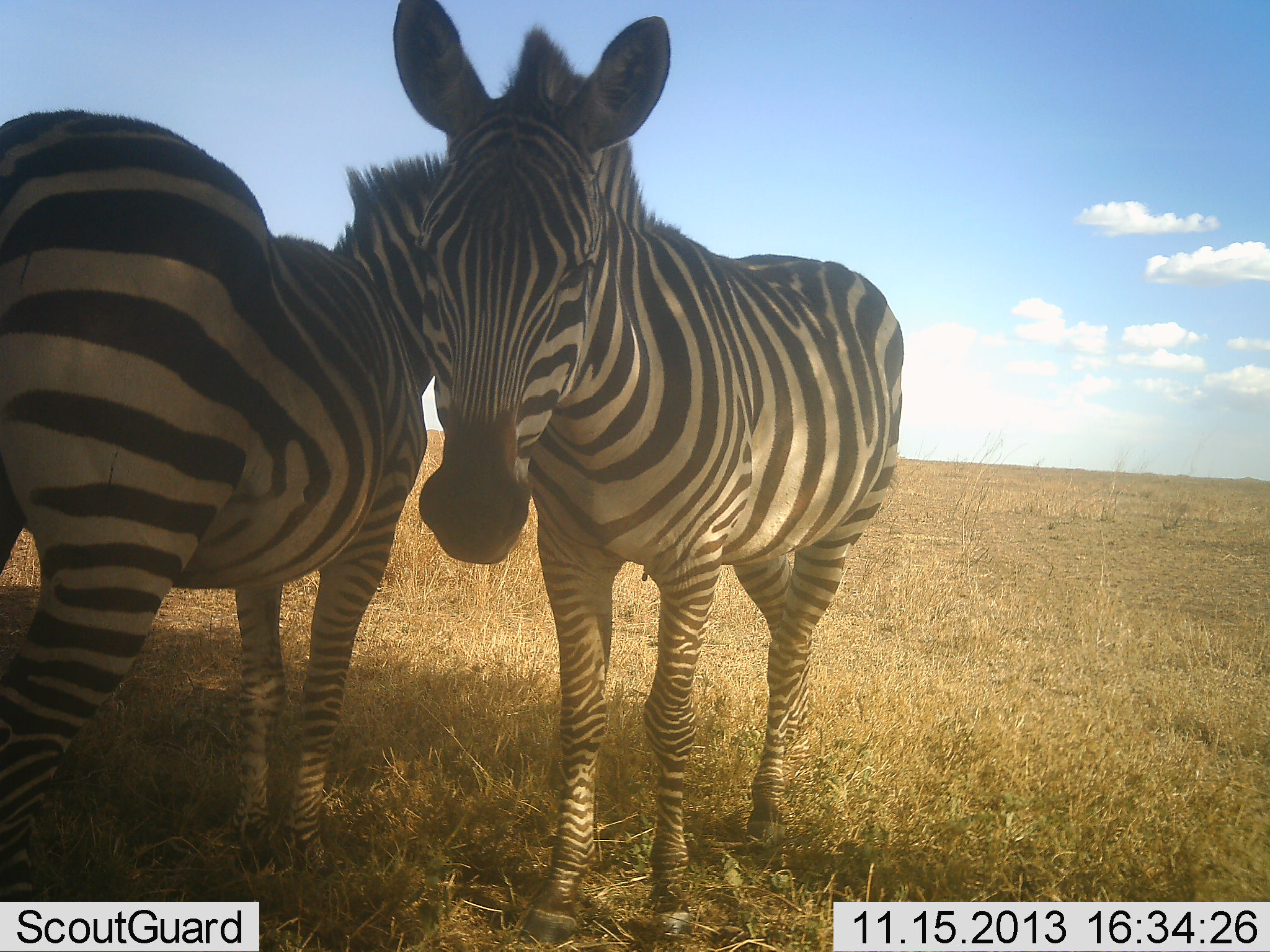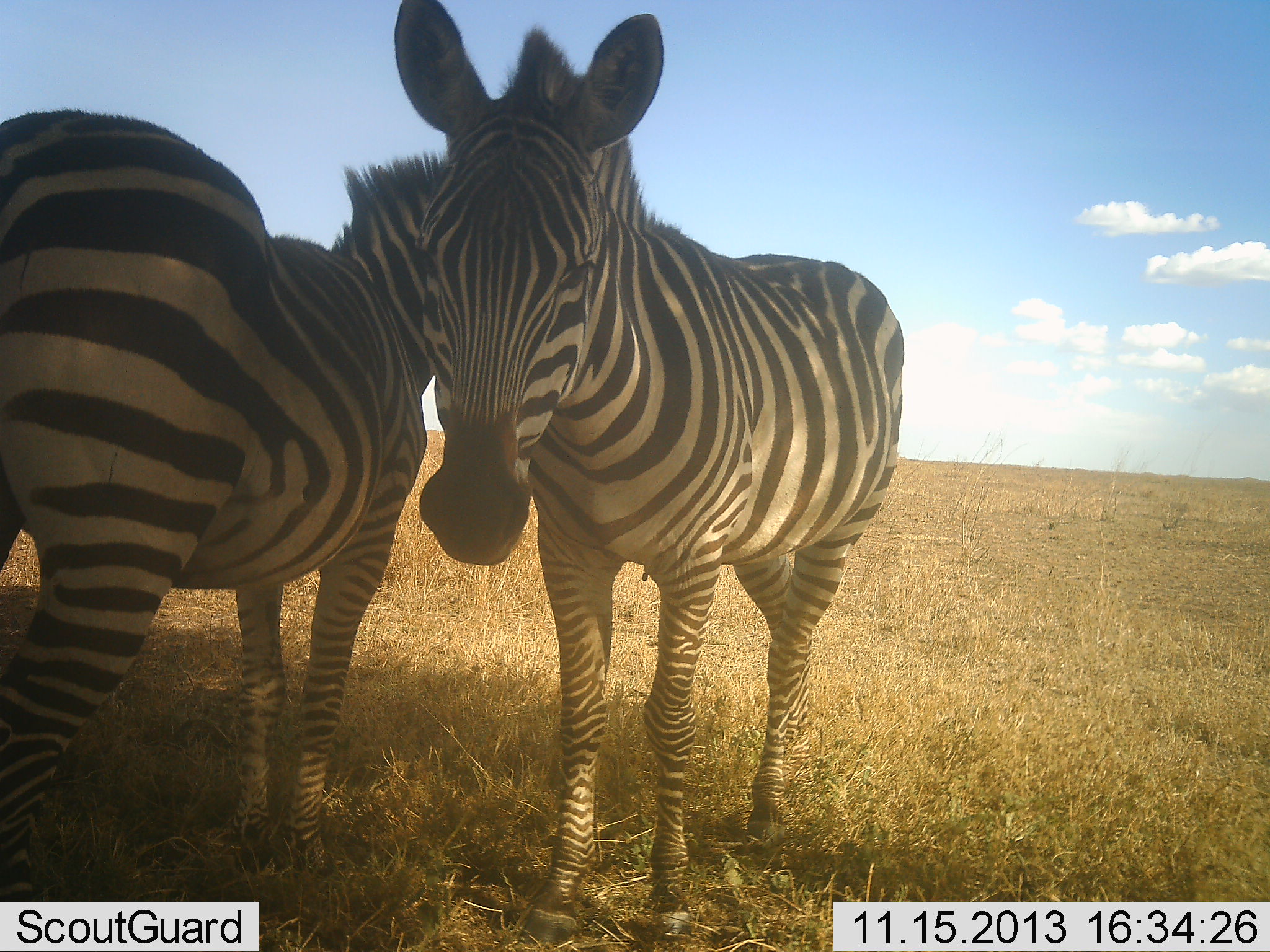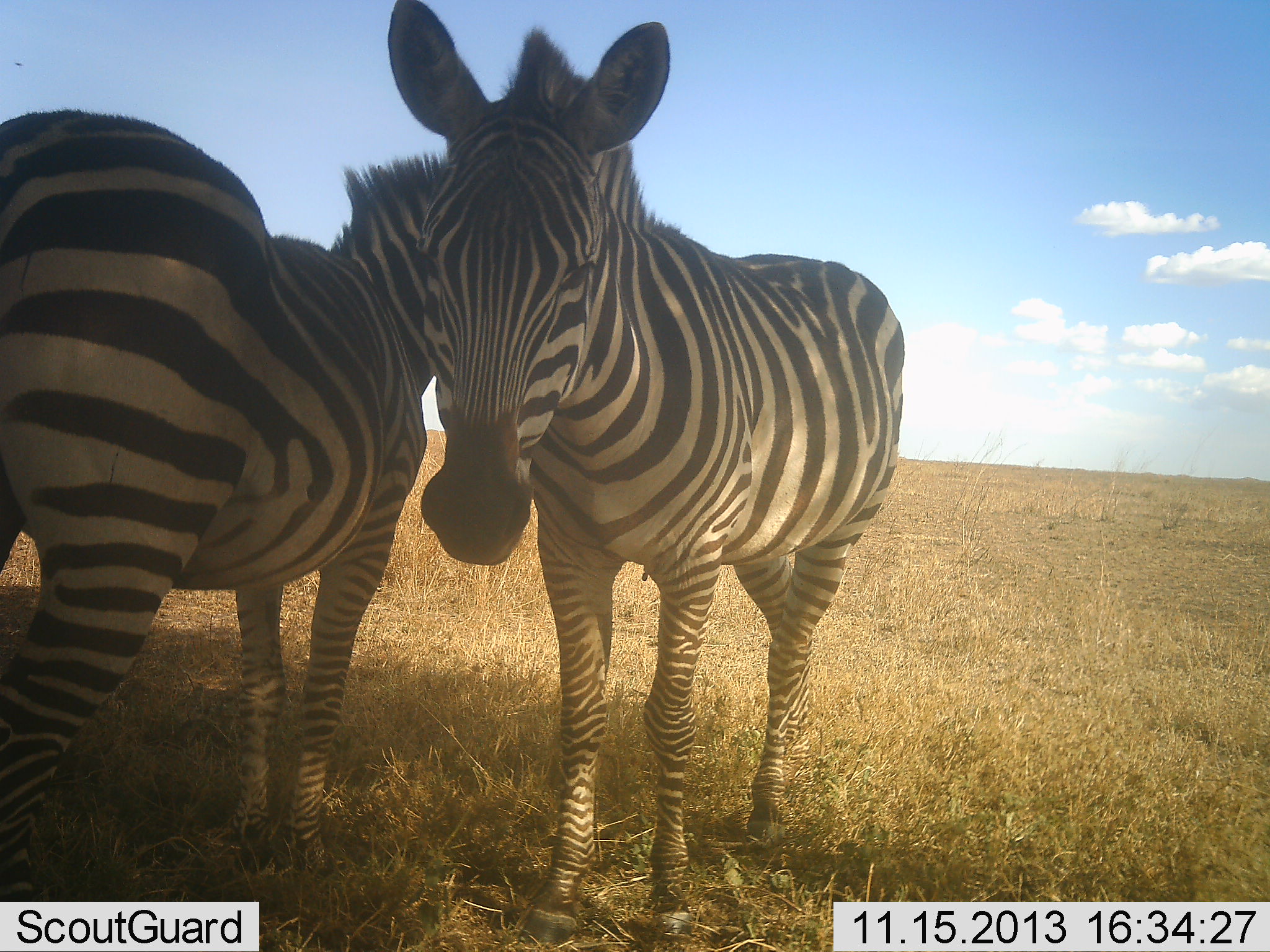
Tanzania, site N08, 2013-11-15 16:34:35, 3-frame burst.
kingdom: Animalia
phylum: Chordata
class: Mammalia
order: Perissodactyla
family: Equidae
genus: Equus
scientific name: Equus quagga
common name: plains zebra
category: zebra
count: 2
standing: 89%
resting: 7%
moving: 0%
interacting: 21%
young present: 4%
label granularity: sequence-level